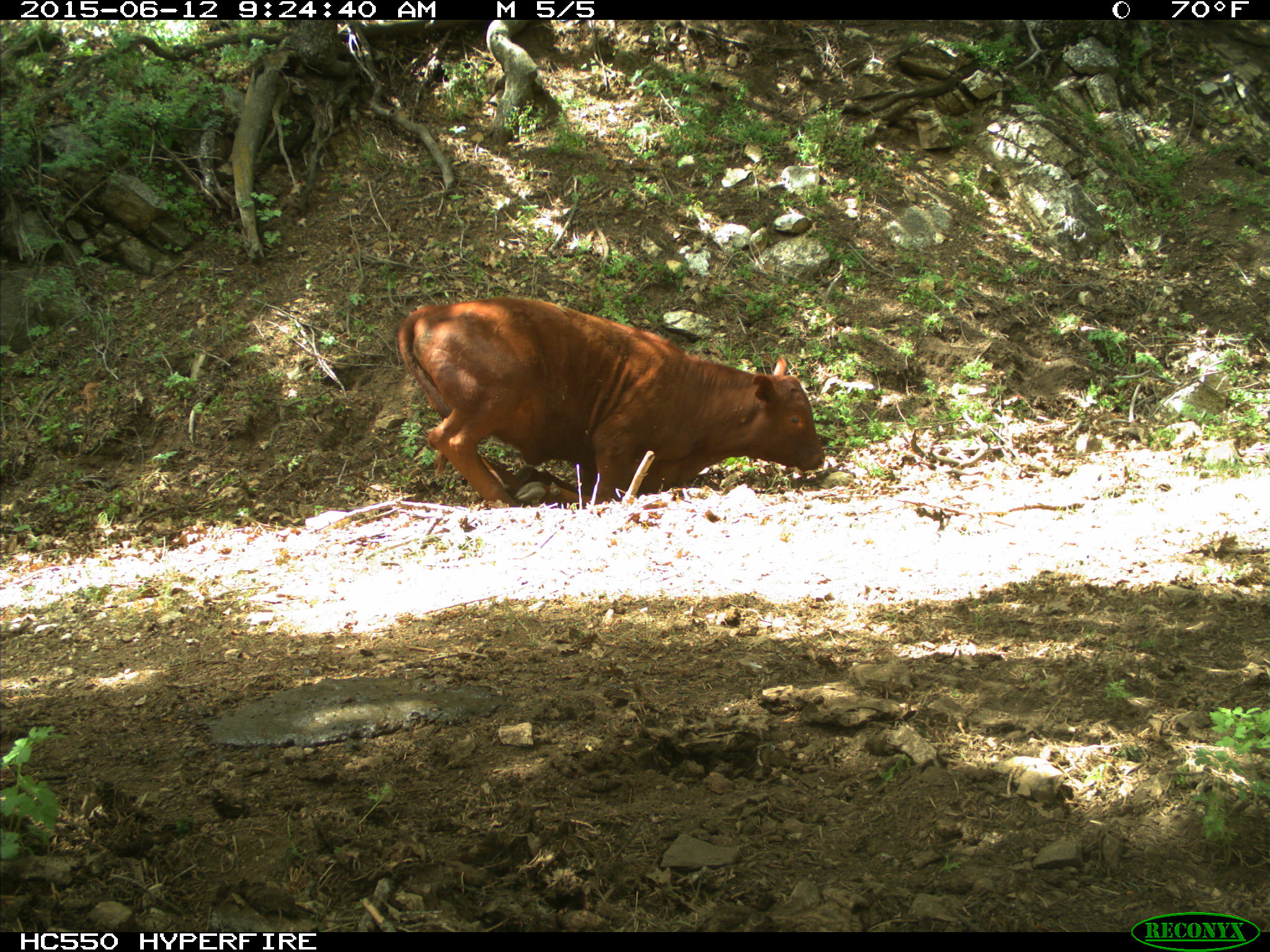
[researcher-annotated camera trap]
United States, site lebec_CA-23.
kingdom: Animalia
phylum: Chordata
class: Mammalia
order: Artiodactyla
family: Bovidae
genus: Bos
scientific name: Bos taurus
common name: domestic cow